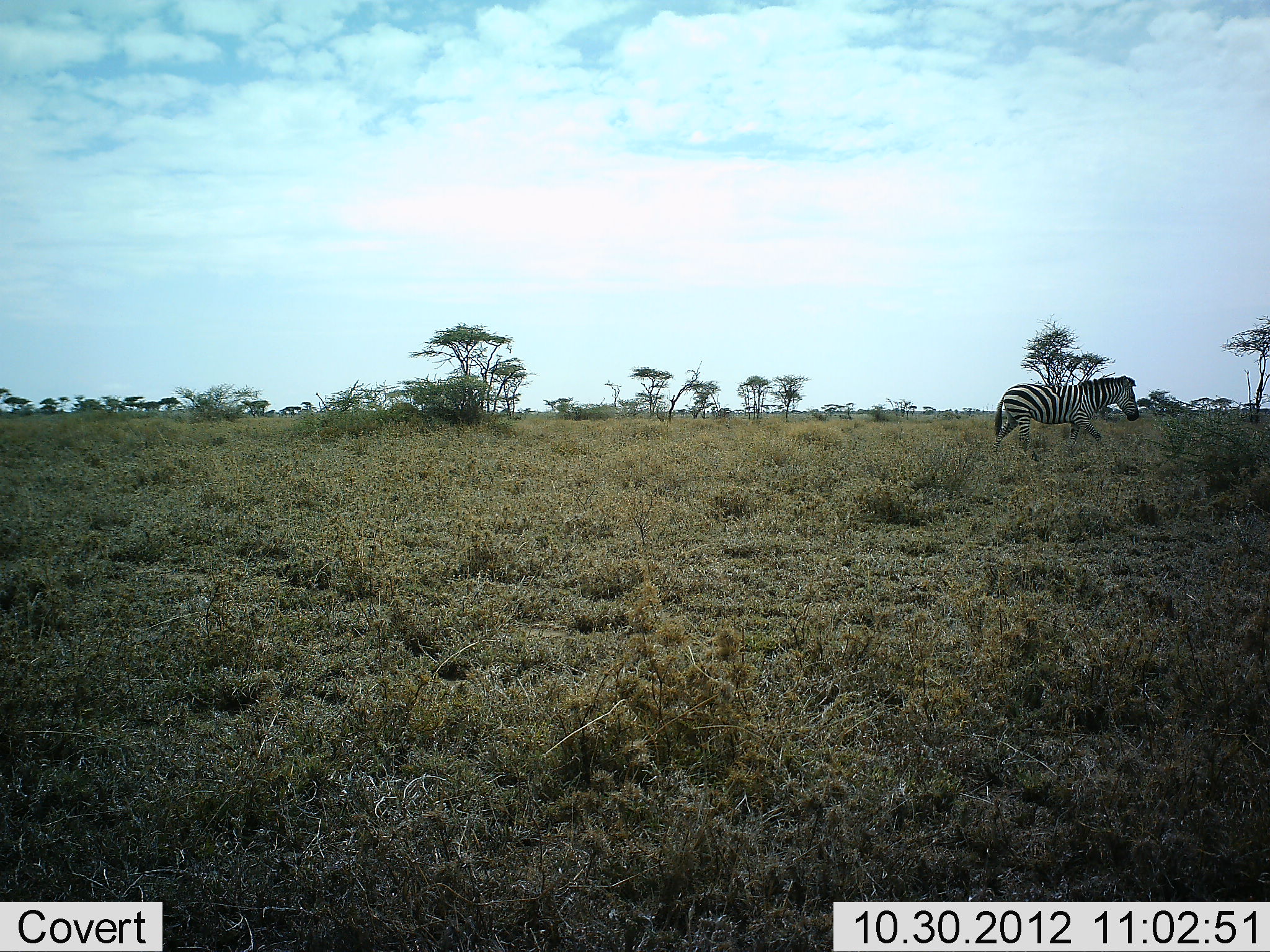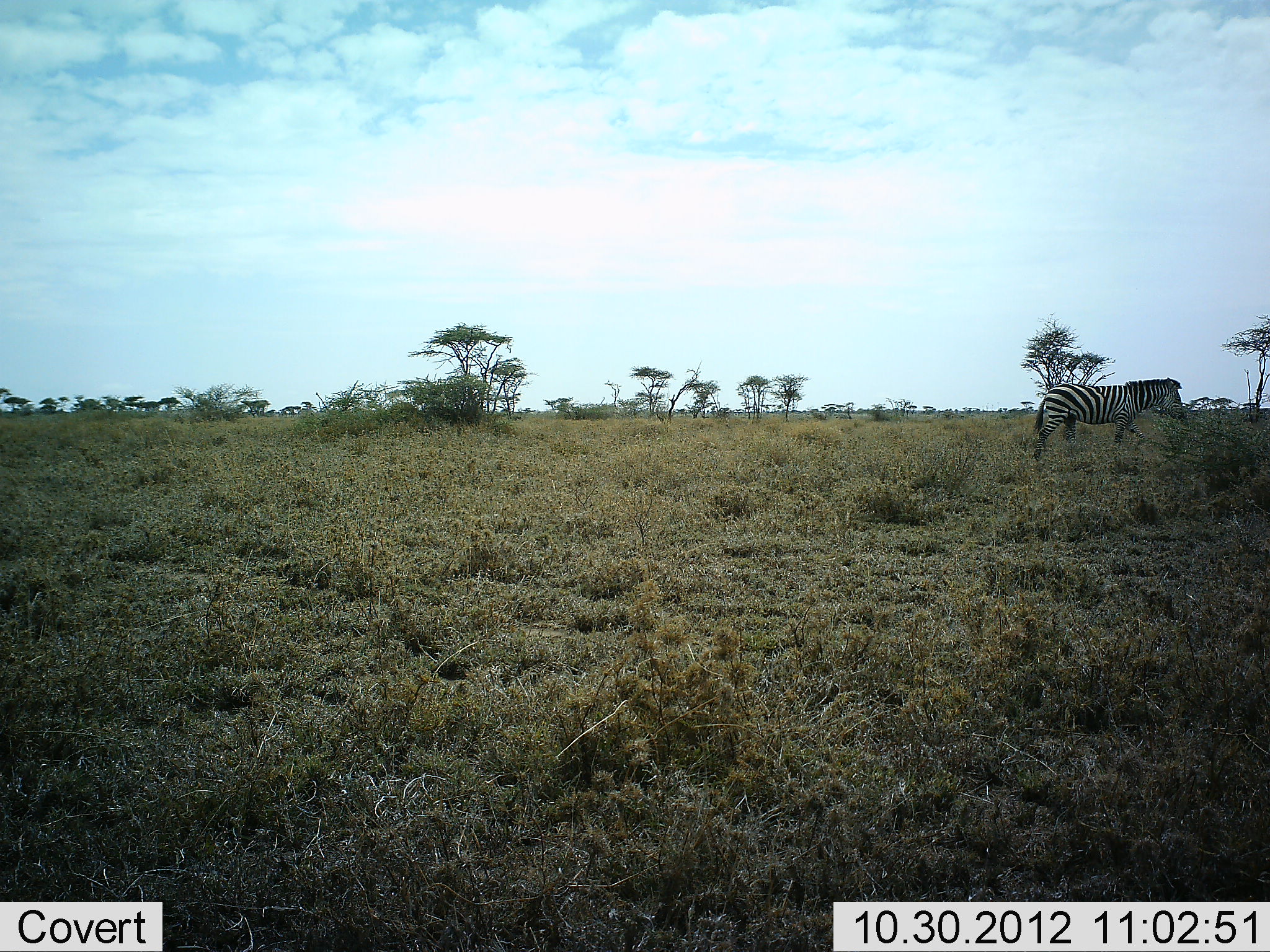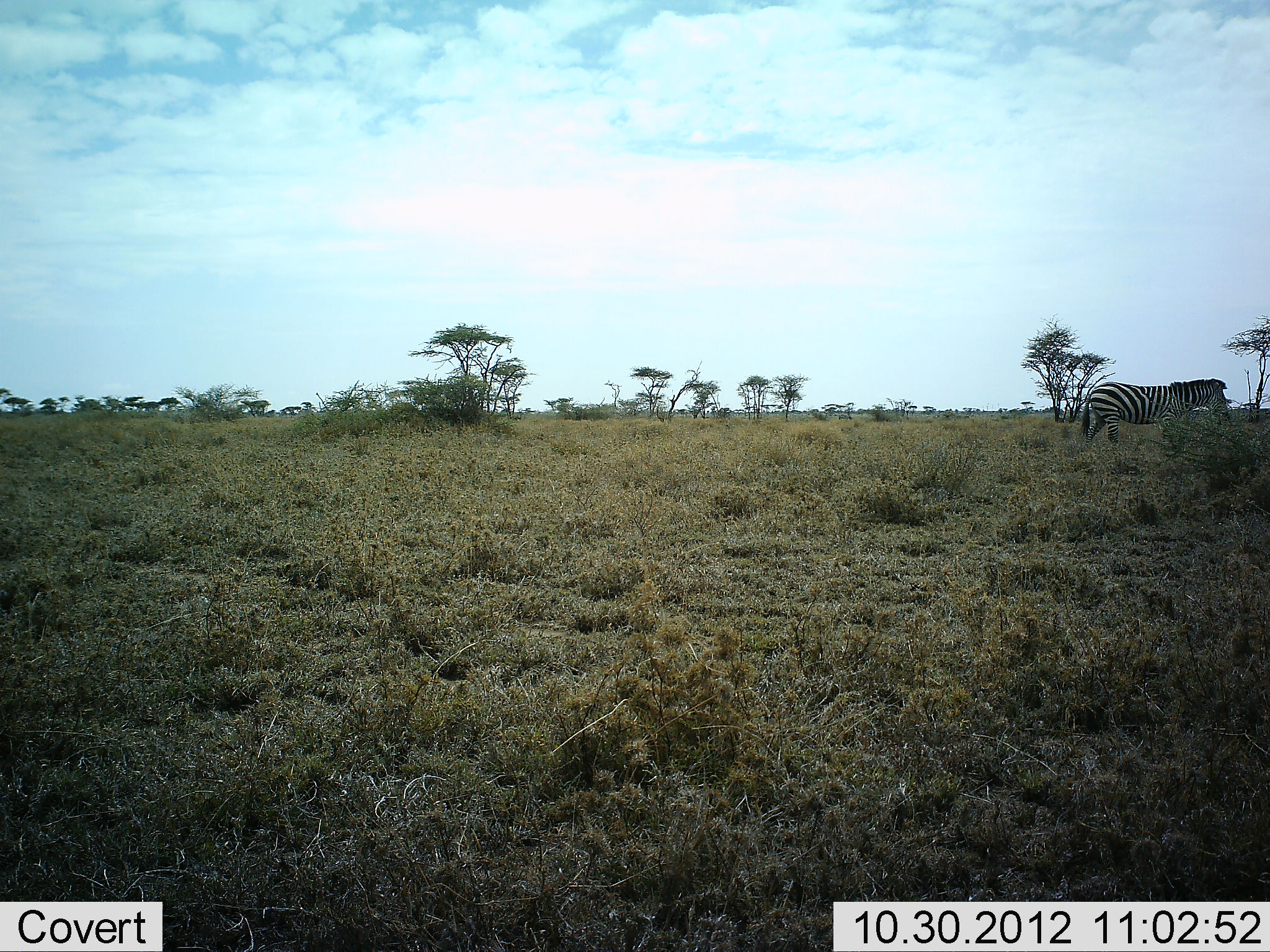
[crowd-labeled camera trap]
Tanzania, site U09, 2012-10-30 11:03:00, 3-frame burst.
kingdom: Animalia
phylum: Chordata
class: Mammalia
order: Perissodactyla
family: Equidae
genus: Equus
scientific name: Equus quagga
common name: plains zebra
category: zebra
Zebra (plains zebra) (Equus quagga), count 1. Behavior (volunteer vote fractions): standing 11%, resting 0%, moving 89%, interacting 0%. Young present (vote fraction): 0%. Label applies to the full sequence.